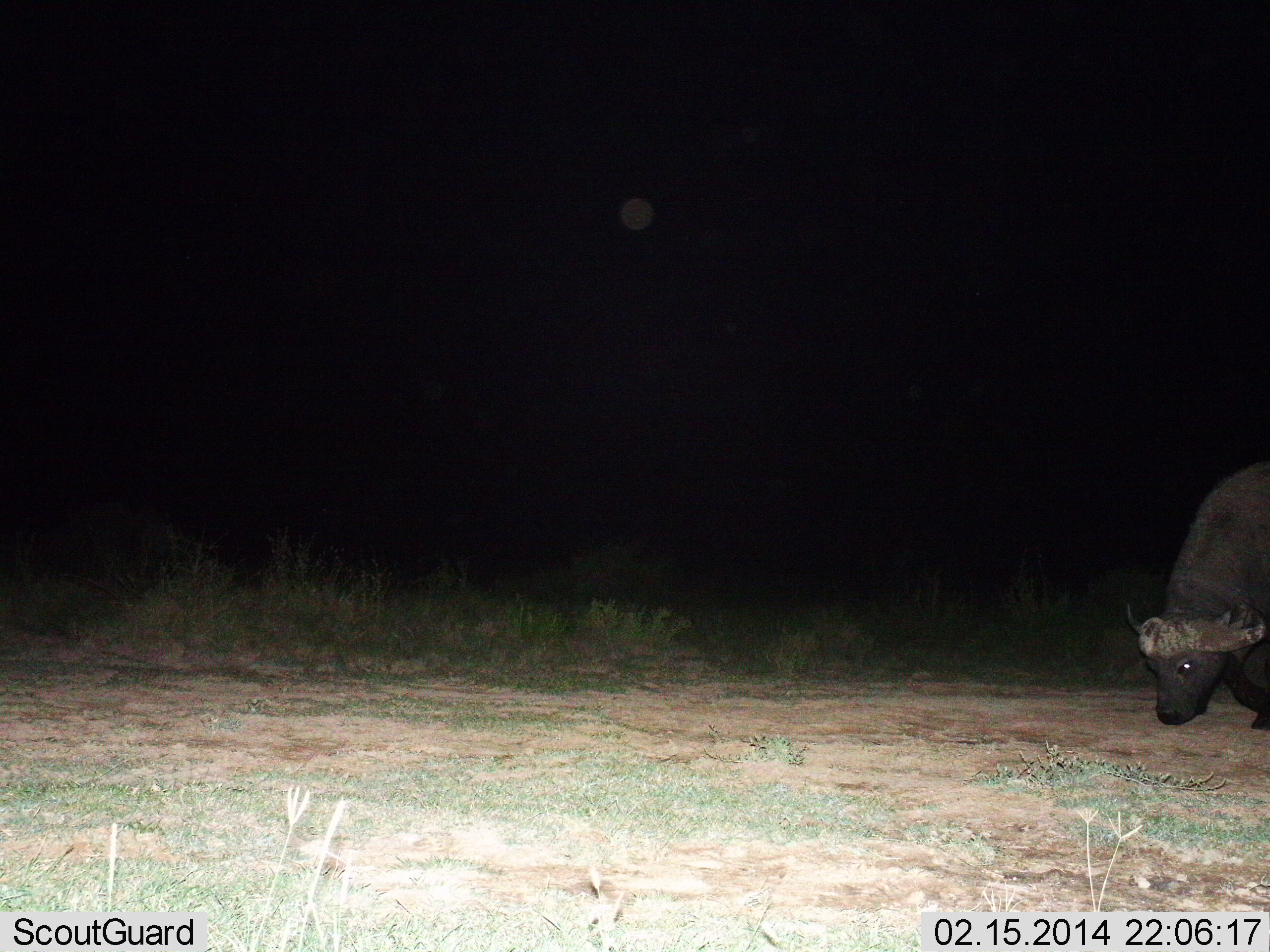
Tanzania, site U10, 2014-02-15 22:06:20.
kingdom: Animalia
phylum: Chordata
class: Mammalia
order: Artiodactyla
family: Bovidae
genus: Syncerus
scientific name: Syncerus caffer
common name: cape buffalo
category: buffalo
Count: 1.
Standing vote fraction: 33%.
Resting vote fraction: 0%.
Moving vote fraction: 20%.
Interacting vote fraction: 0%.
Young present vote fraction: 0%.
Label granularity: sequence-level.